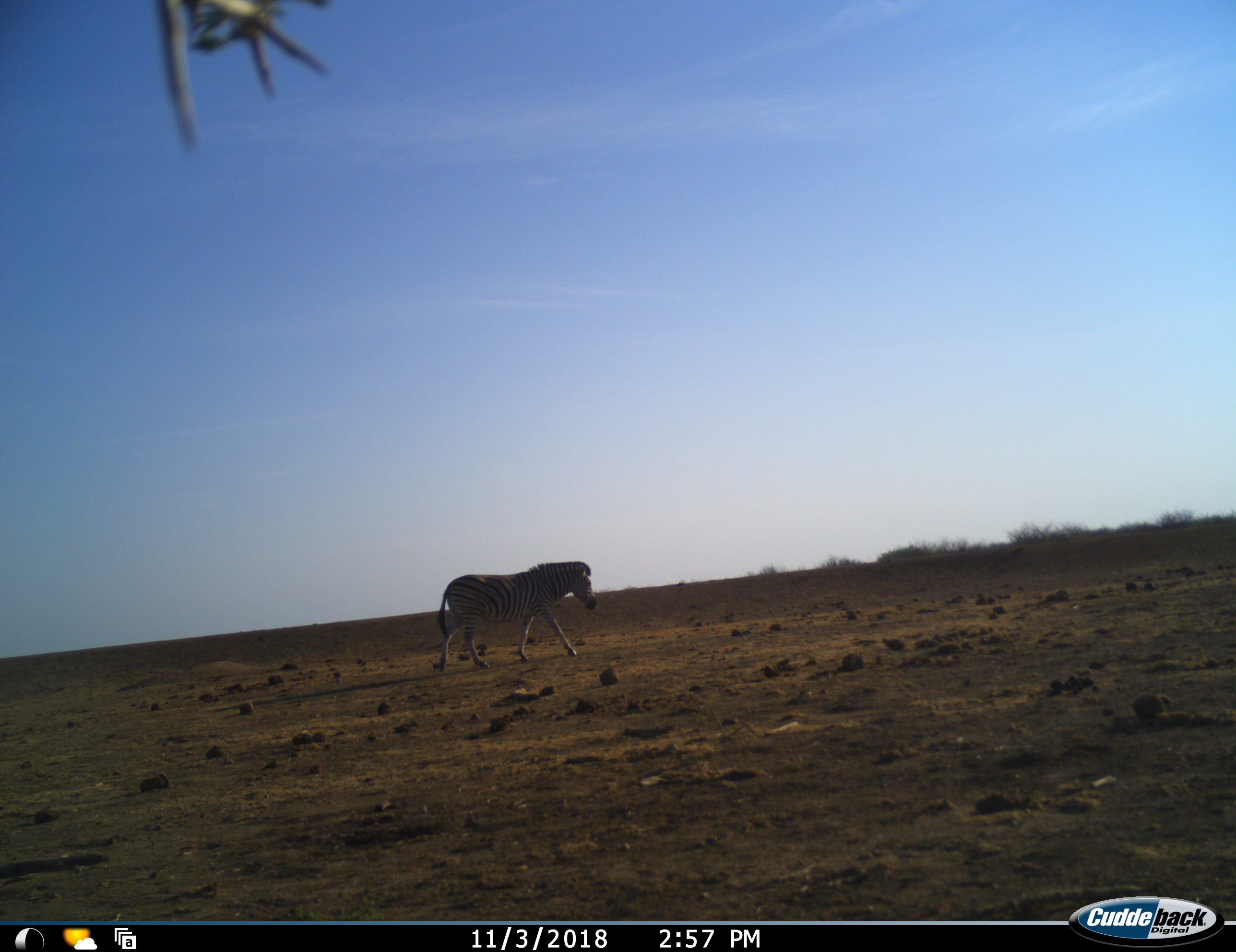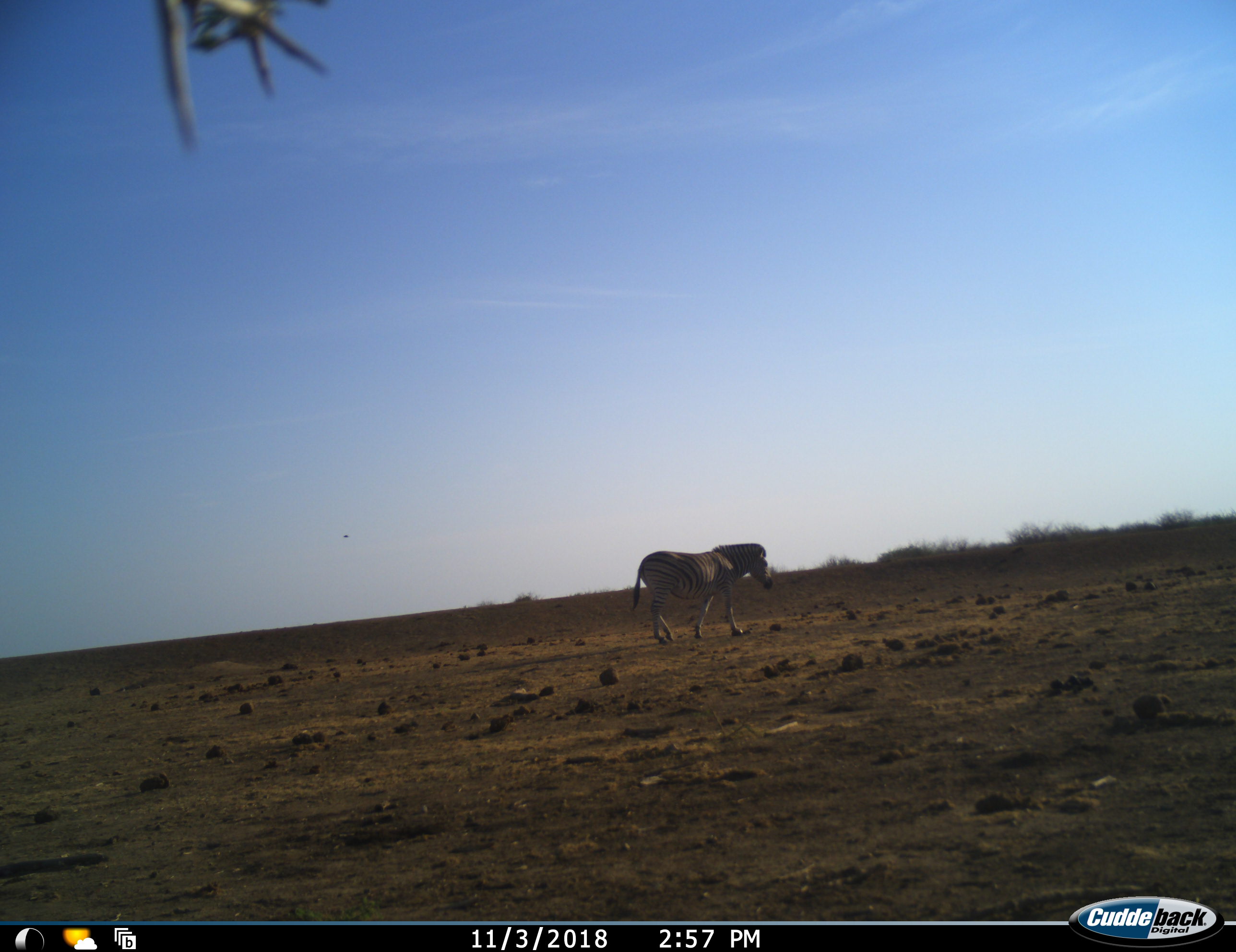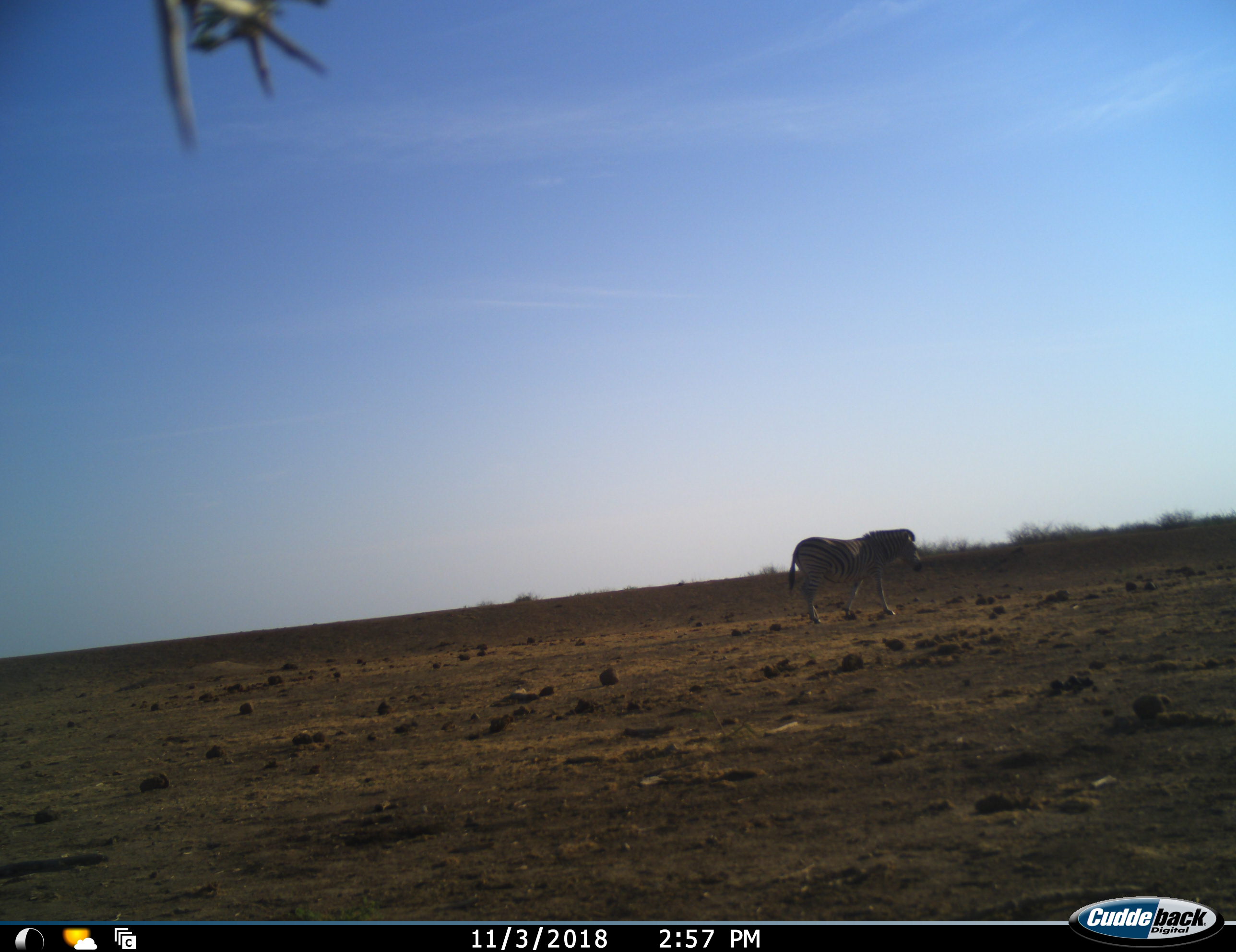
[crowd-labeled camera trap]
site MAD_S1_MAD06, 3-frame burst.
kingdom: Animalia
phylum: Chordata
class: Mammalia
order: Perissodactyla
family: Equidae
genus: Equus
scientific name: Equus quagga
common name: plains zebra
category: zebraplains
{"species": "zebraplains (plains zebra) (Equus quagga)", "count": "1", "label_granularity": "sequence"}